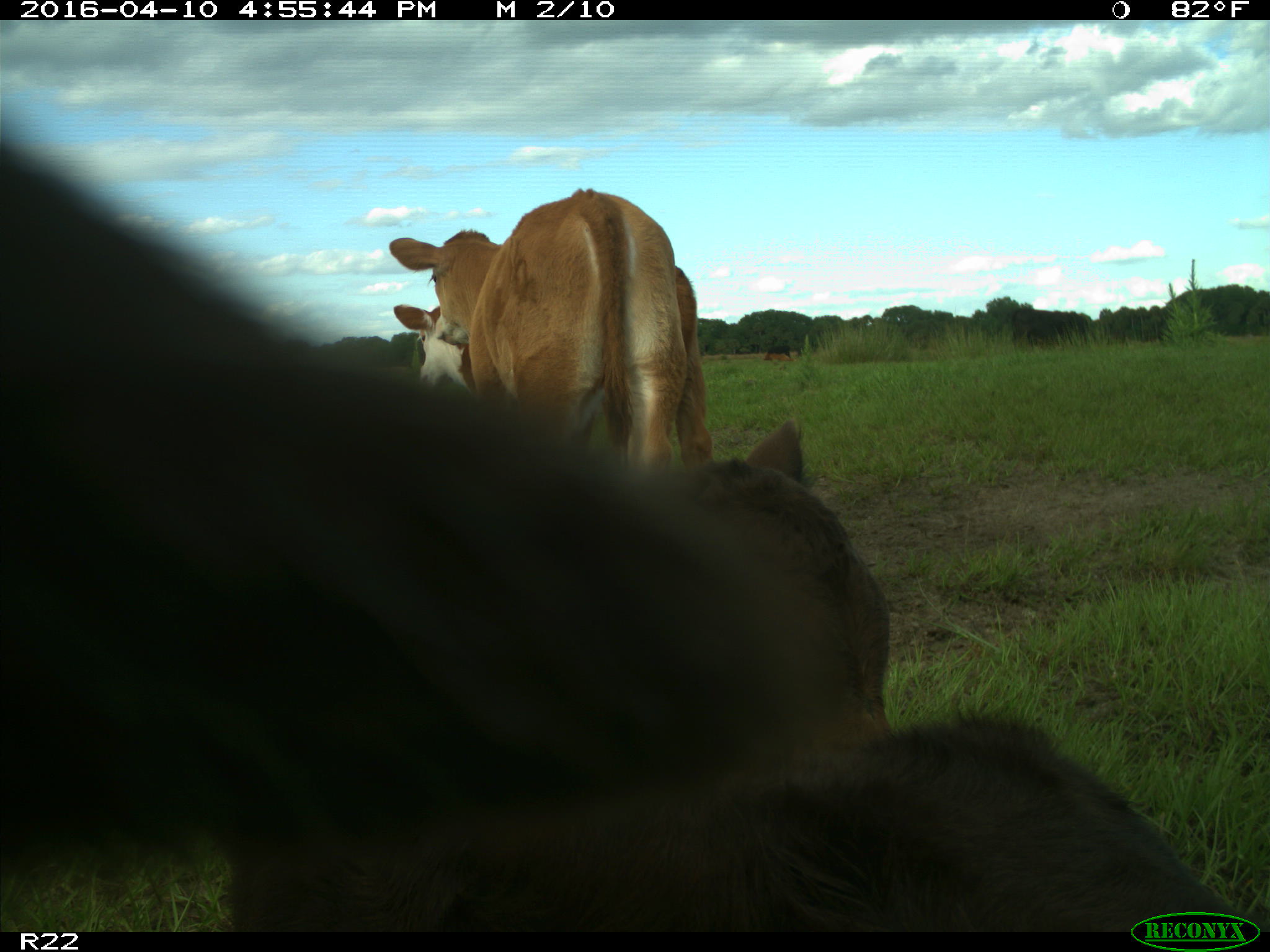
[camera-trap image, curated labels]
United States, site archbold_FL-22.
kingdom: Animalia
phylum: Chordata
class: Mammalia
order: Artiodactyla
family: Bovidae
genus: Bos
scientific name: Bos taurus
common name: domestic cow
Bos taurus (domestic cow).